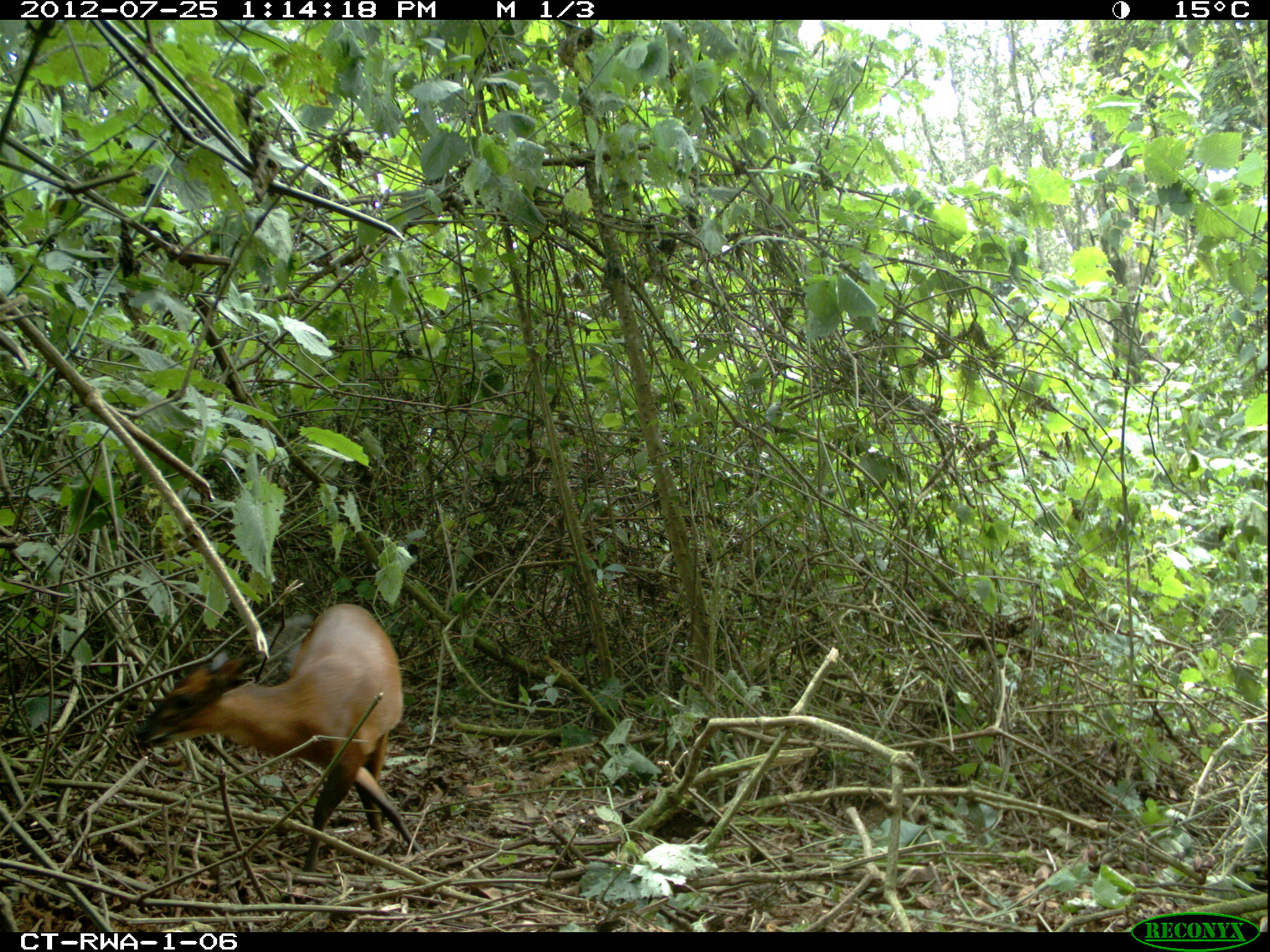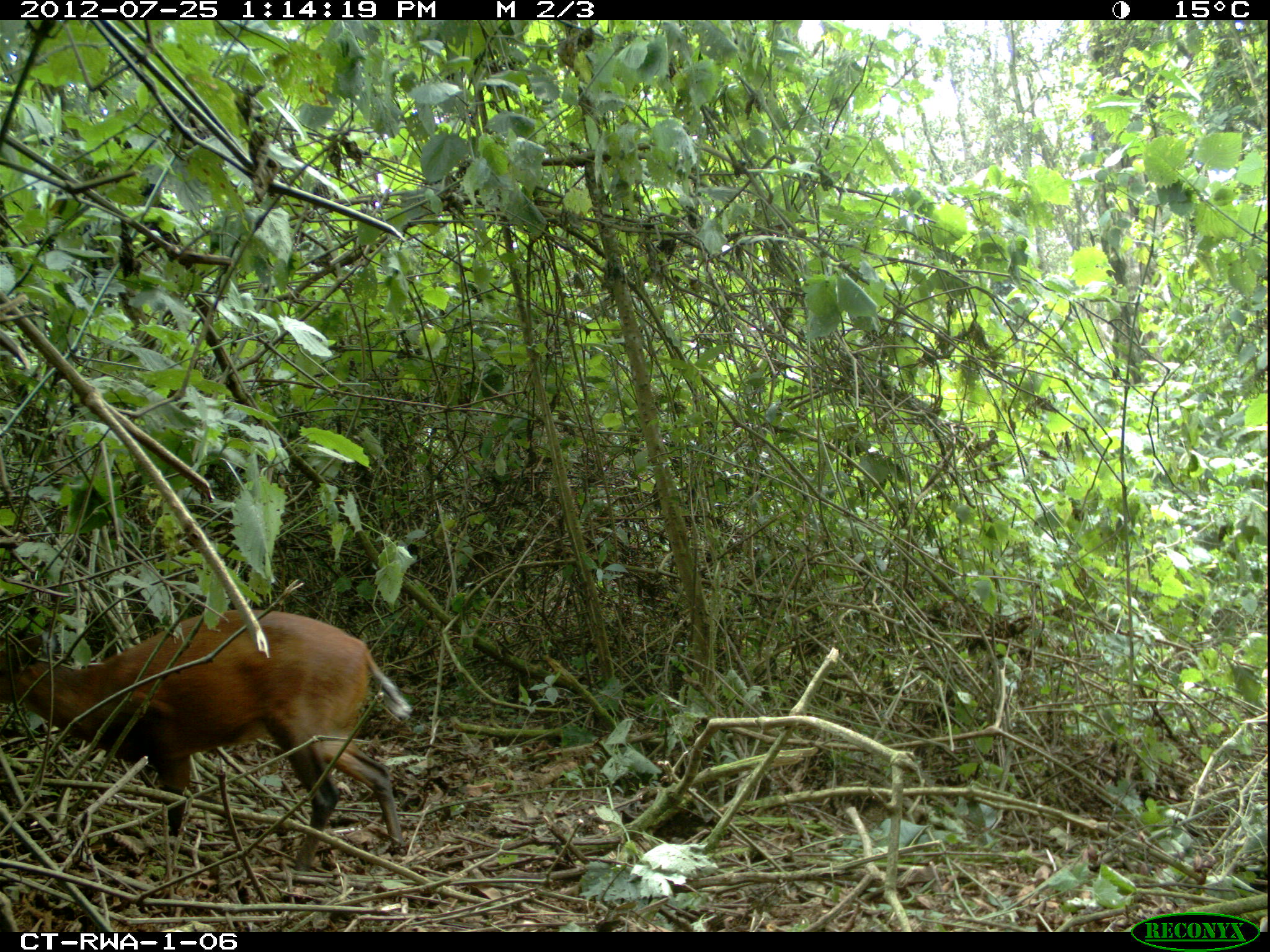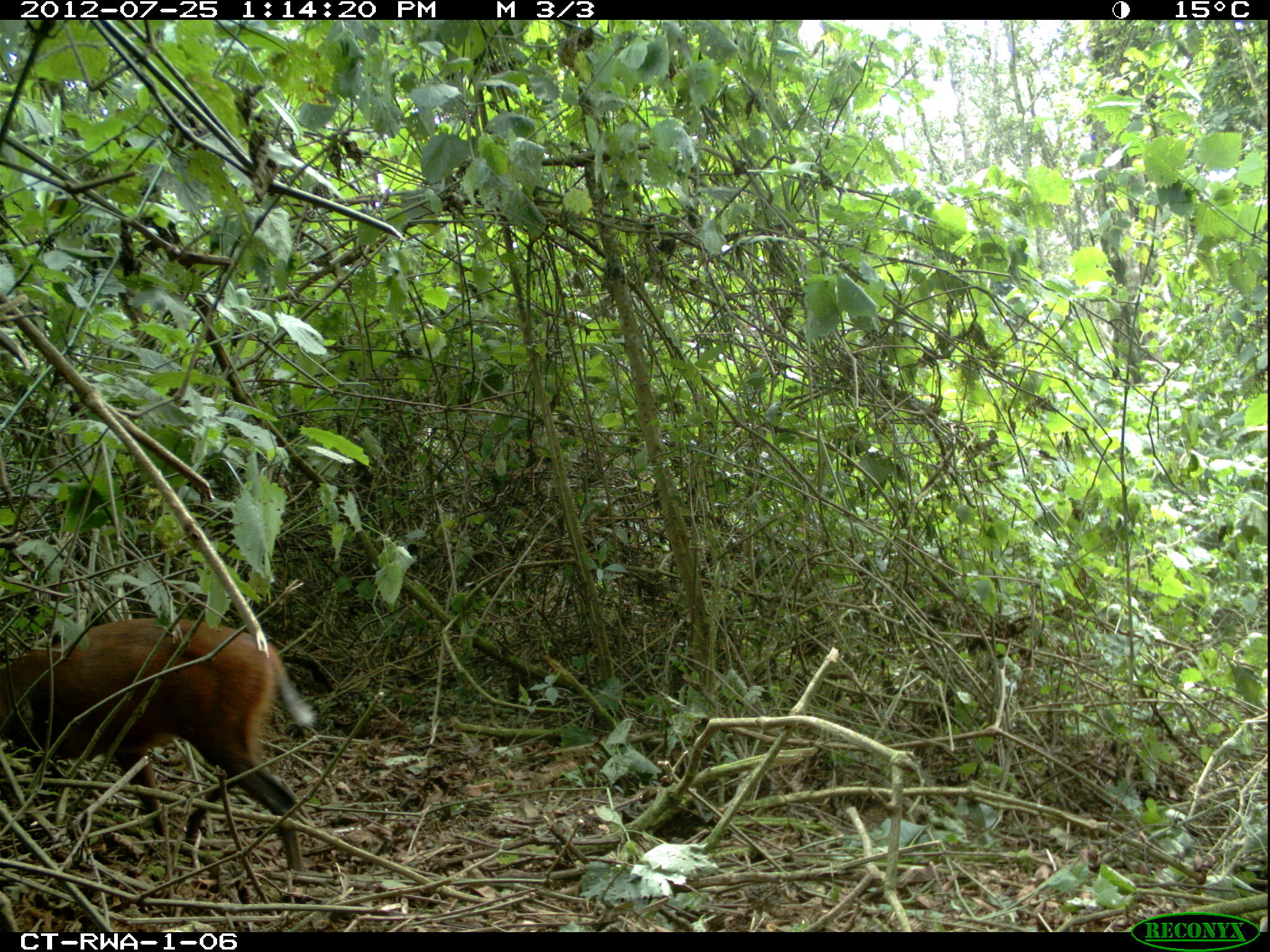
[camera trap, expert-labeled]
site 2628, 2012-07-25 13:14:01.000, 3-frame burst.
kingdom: Animalia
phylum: Chordata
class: Mammalia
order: Artiodactyla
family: Bovidae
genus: Cephalophus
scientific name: Cephalophus nigrifrons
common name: black-fronted duiker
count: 1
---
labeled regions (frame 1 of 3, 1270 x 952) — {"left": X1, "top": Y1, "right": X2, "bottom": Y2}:
cephalophus nigrifrons: {"left": 126, "top": 604, "right": 428, "bottom": 871}